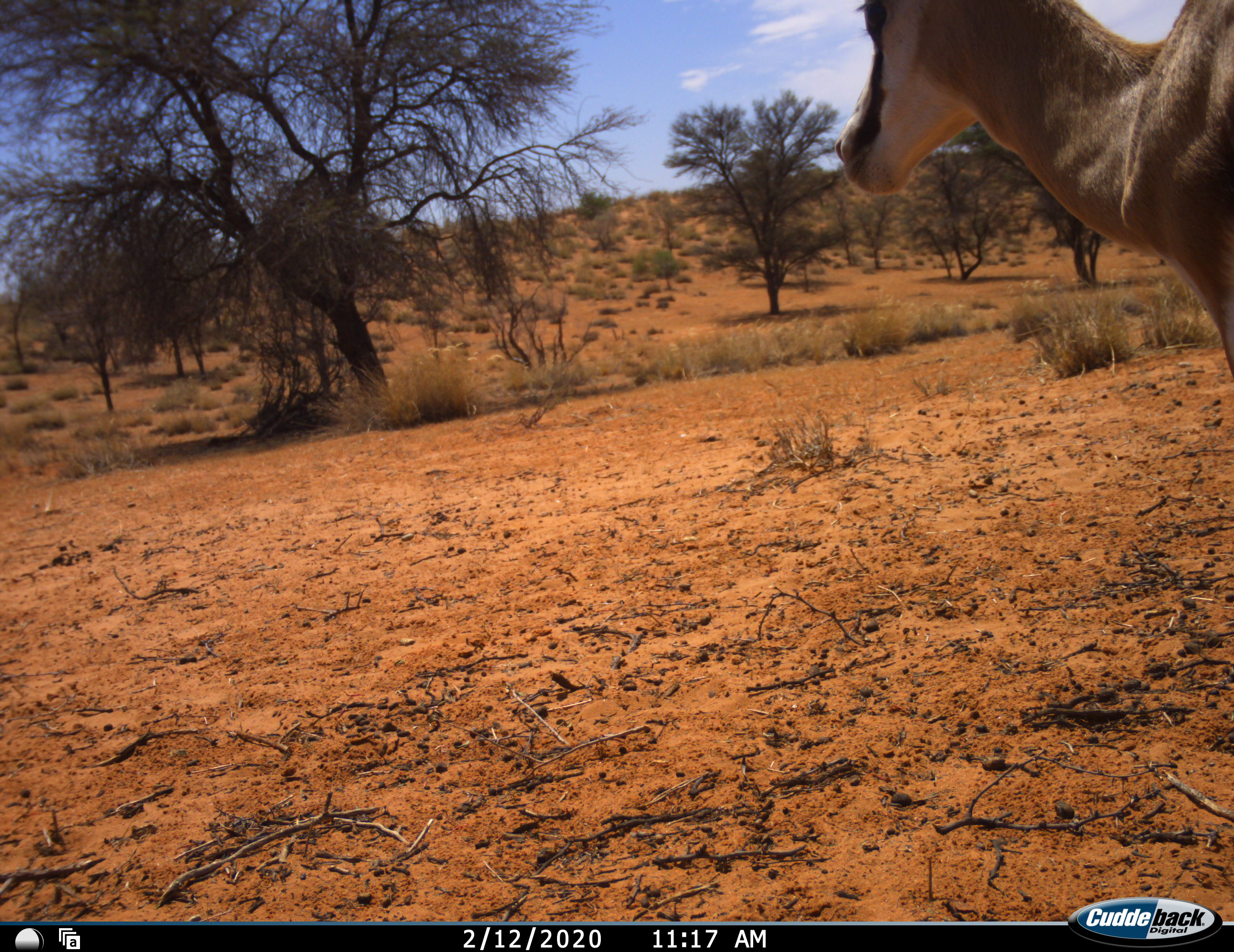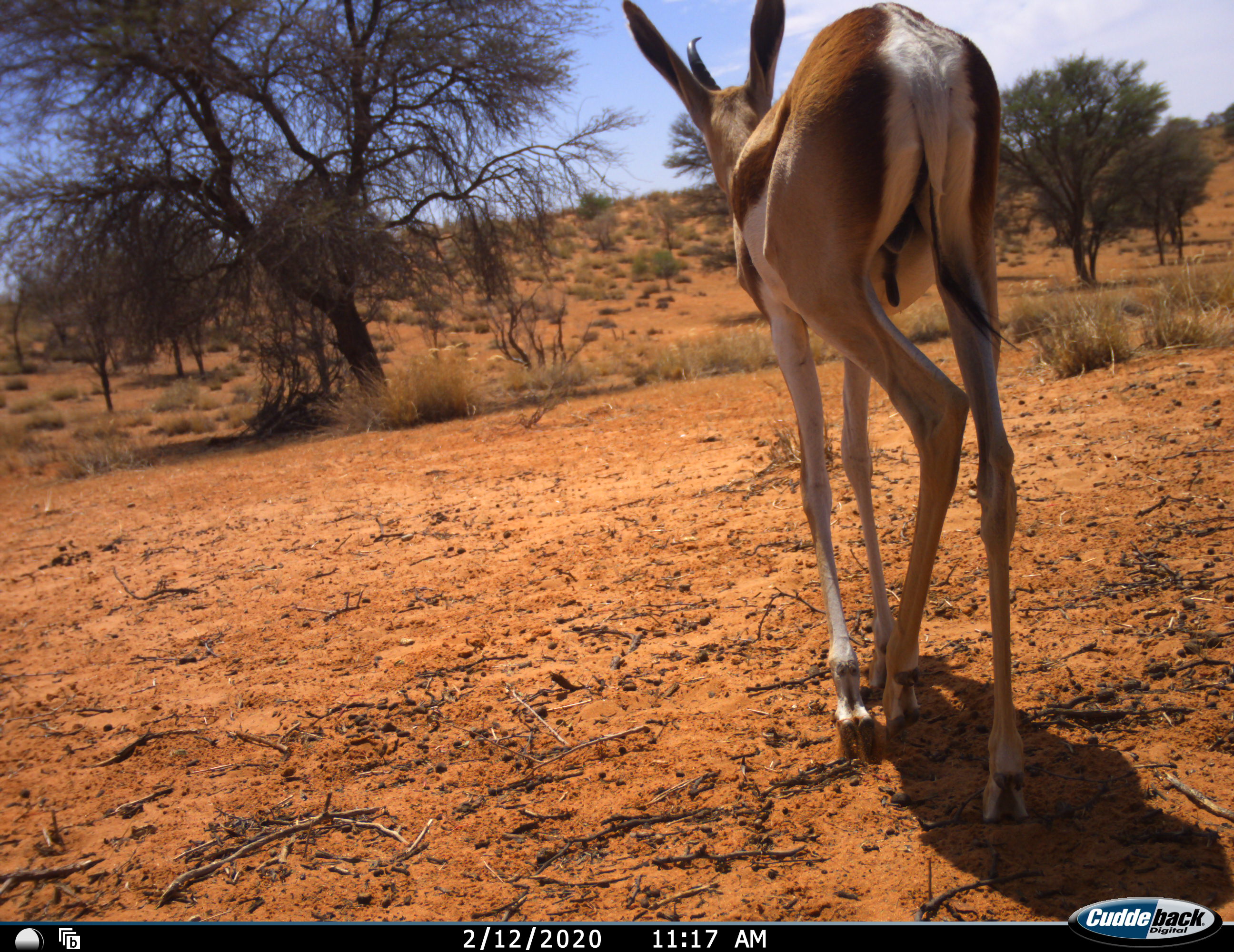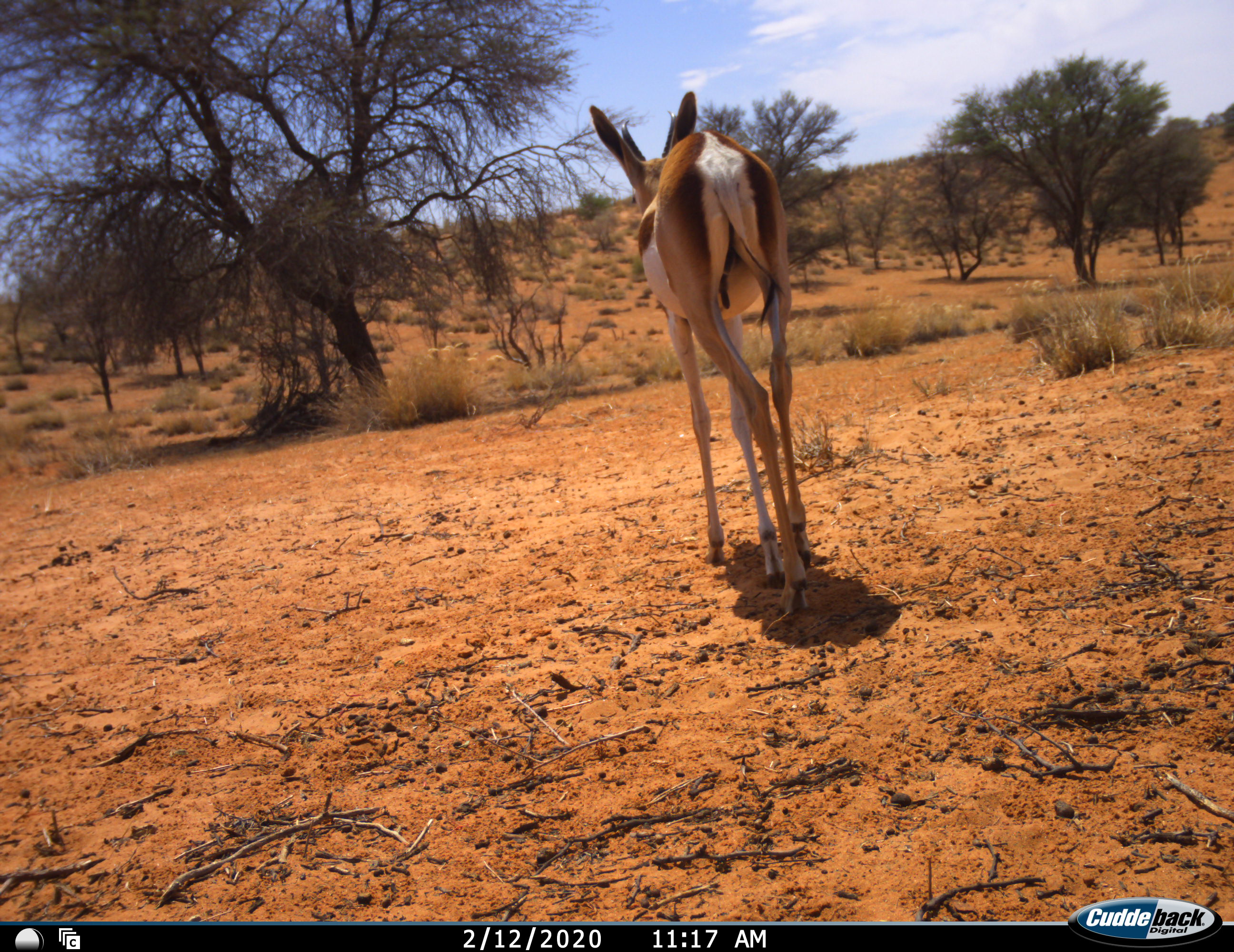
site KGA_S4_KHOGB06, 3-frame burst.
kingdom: Animalia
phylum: Chordata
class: Mammalia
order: Artiodactyla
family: Bovidae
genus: Antidorcas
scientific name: Antidorcas marsupialis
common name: springbok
Springbok (Antidorcas marsupialis), count 1. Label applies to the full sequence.